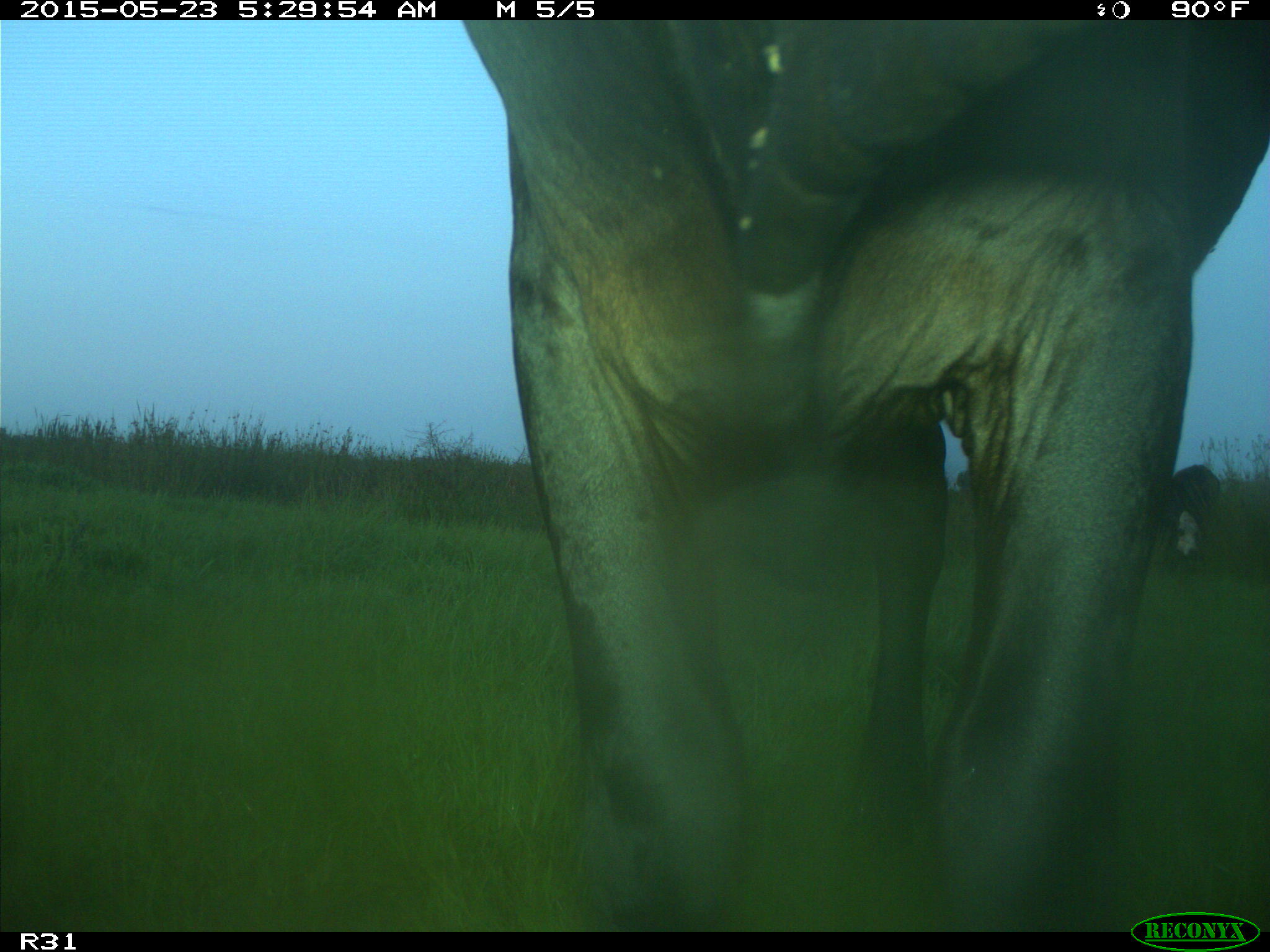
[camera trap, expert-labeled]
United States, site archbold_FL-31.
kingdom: Animalia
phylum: Chordata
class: Mammalia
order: Artiodactyla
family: Bovidae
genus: Bos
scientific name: Bos taurus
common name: domestic cow